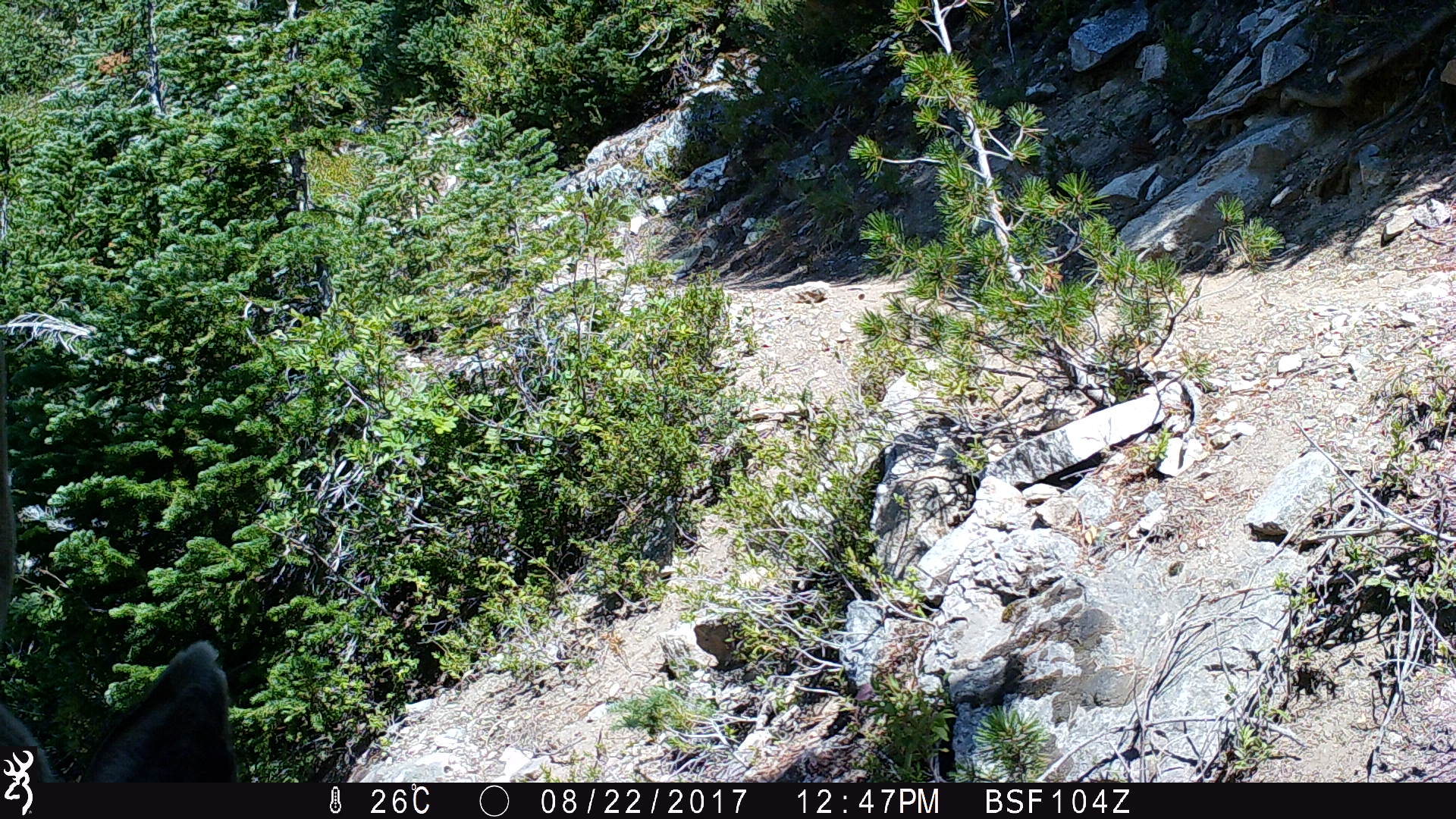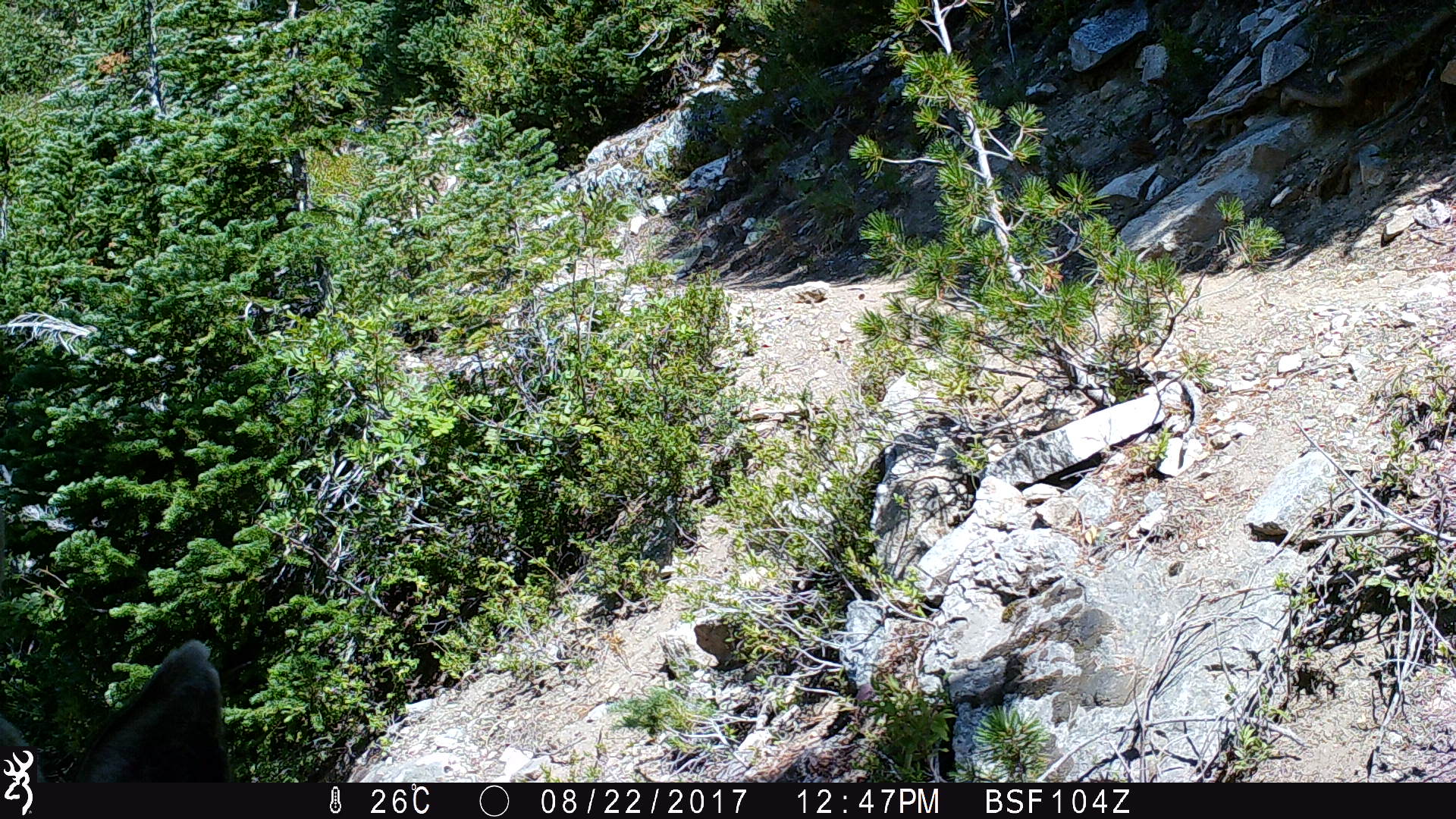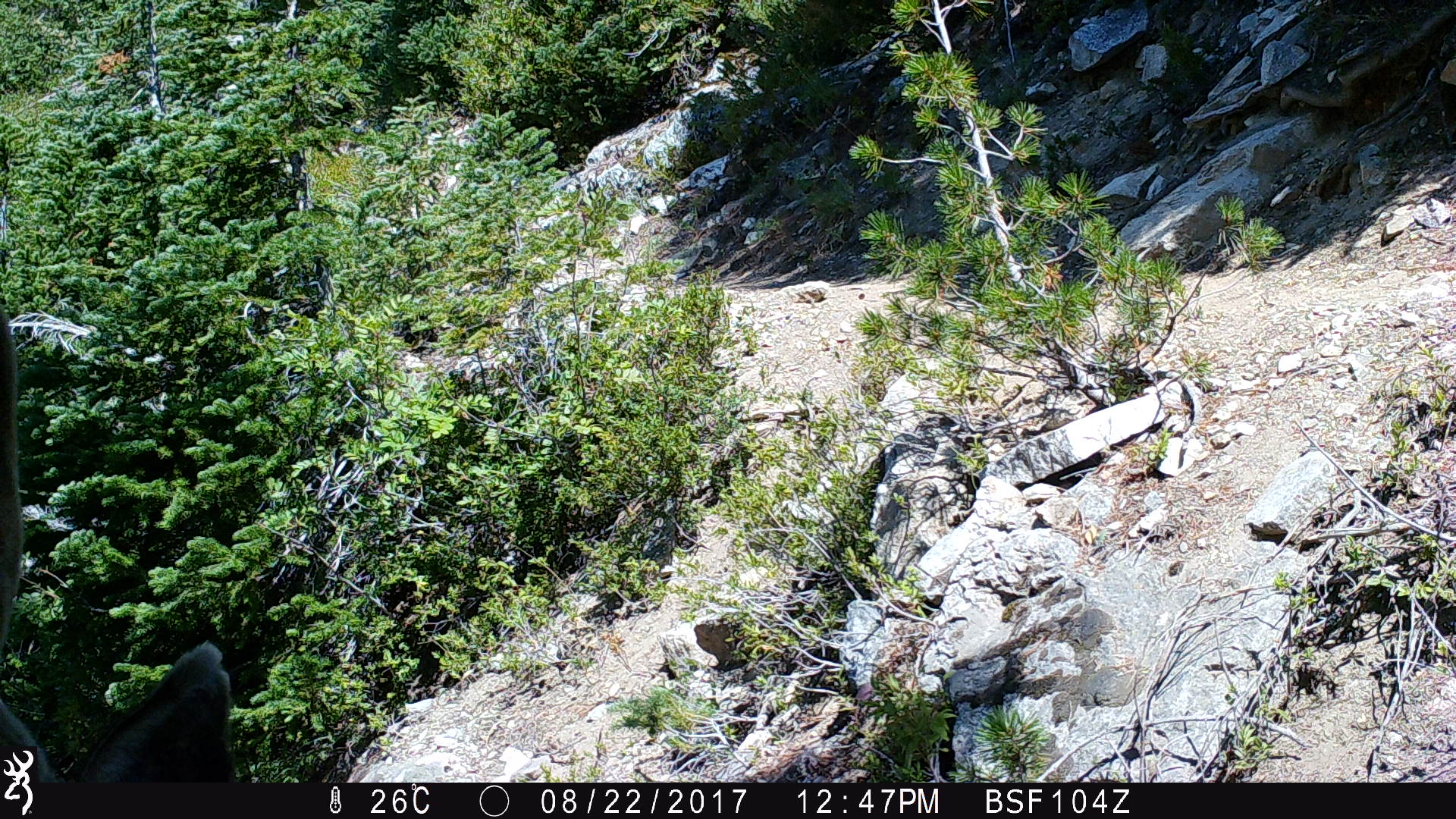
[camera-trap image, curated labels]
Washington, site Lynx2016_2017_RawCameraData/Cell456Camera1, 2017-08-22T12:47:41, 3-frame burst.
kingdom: Animalia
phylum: Chordata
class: Mammalia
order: Artiodactyla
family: Cervidae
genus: Odocoileus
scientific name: Odocoileus hemionus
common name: mule deer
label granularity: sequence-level